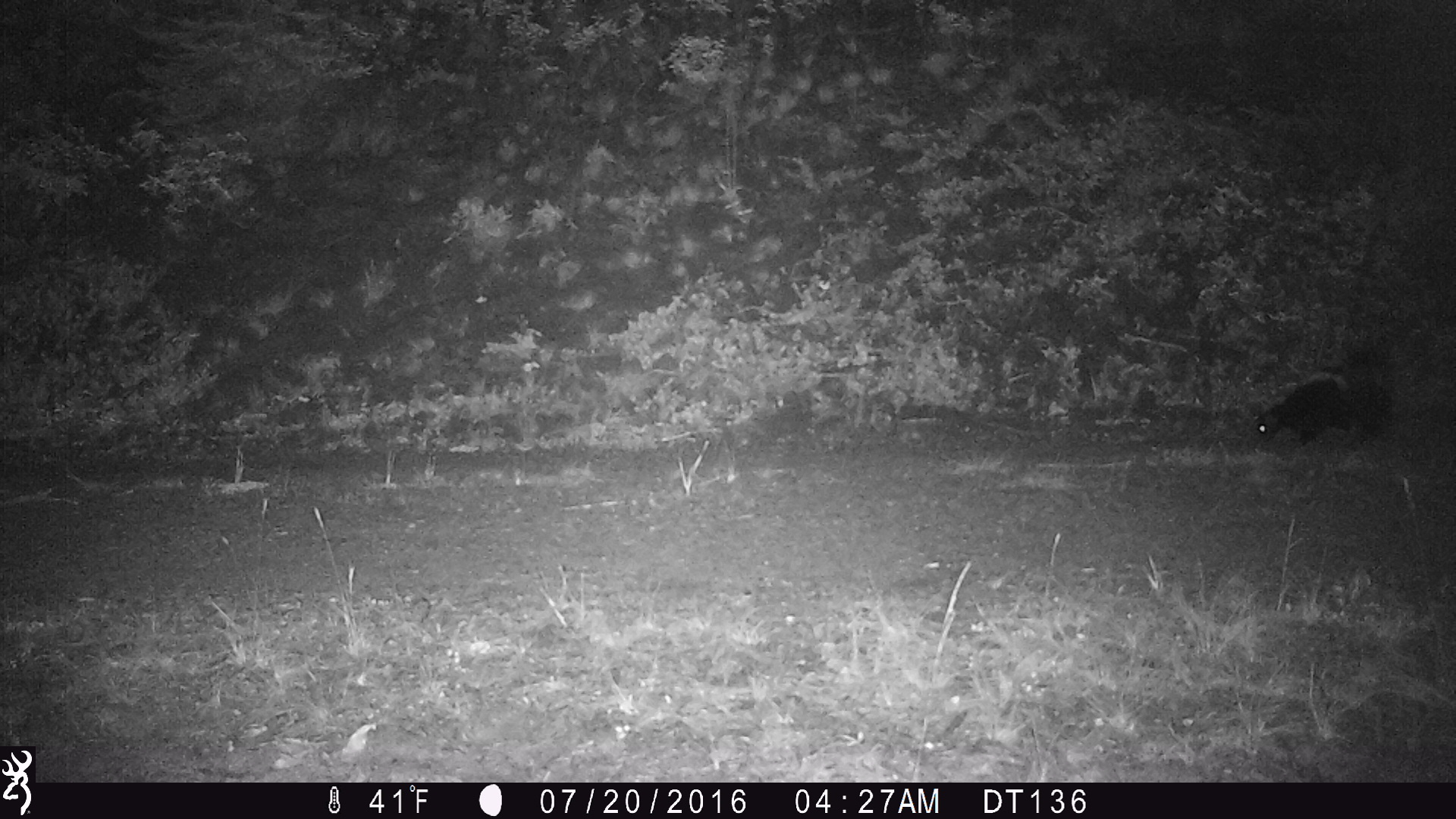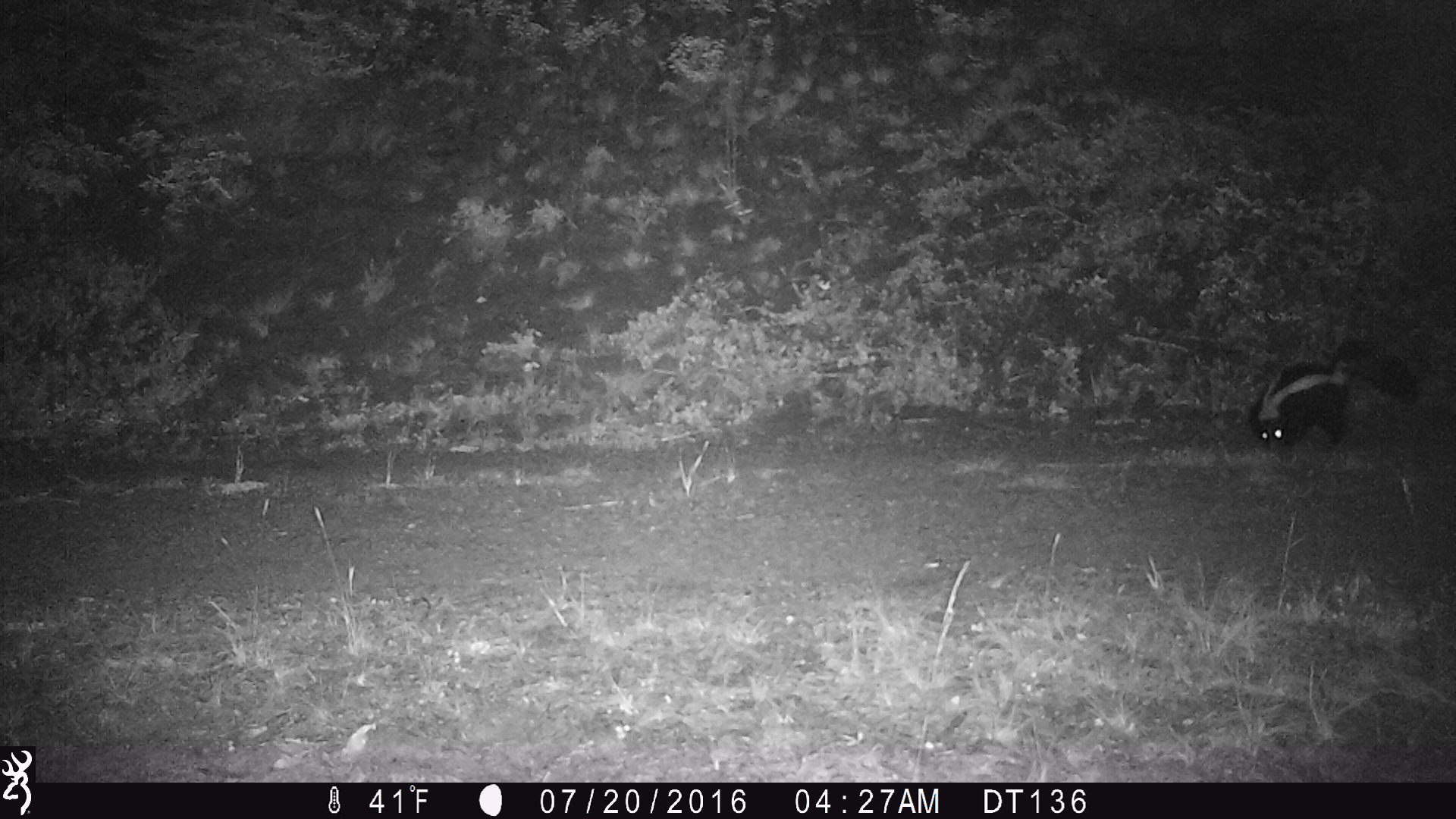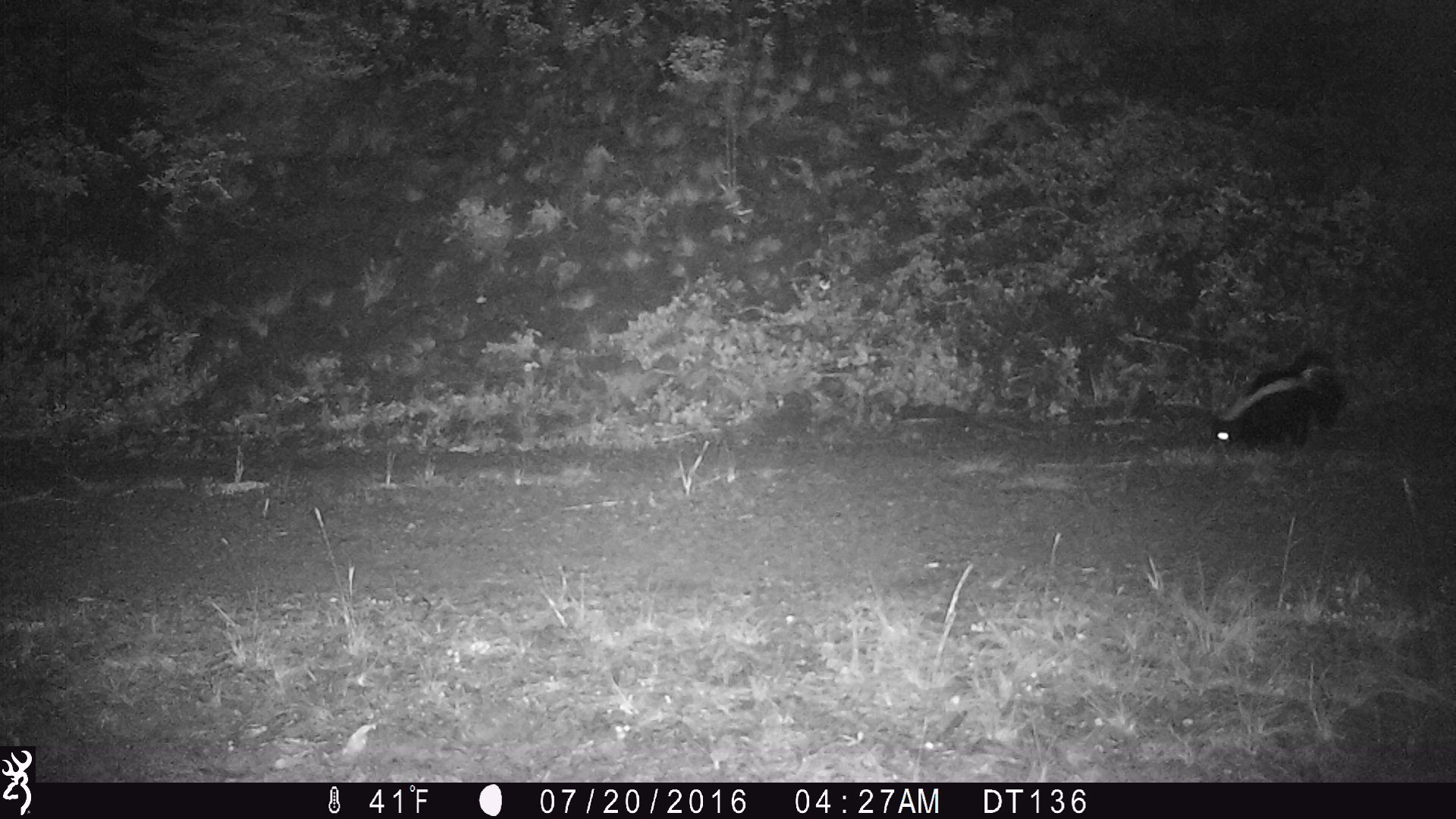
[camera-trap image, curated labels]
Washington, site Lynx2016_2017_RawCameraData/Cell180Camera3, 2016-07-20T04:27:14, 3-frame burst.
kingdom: Animalia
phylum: Chordata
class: Mammalia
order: Carnivora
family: Mephitidae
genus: Mephitis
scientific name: Mephitis mephitis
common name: striped skunk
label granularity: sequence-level